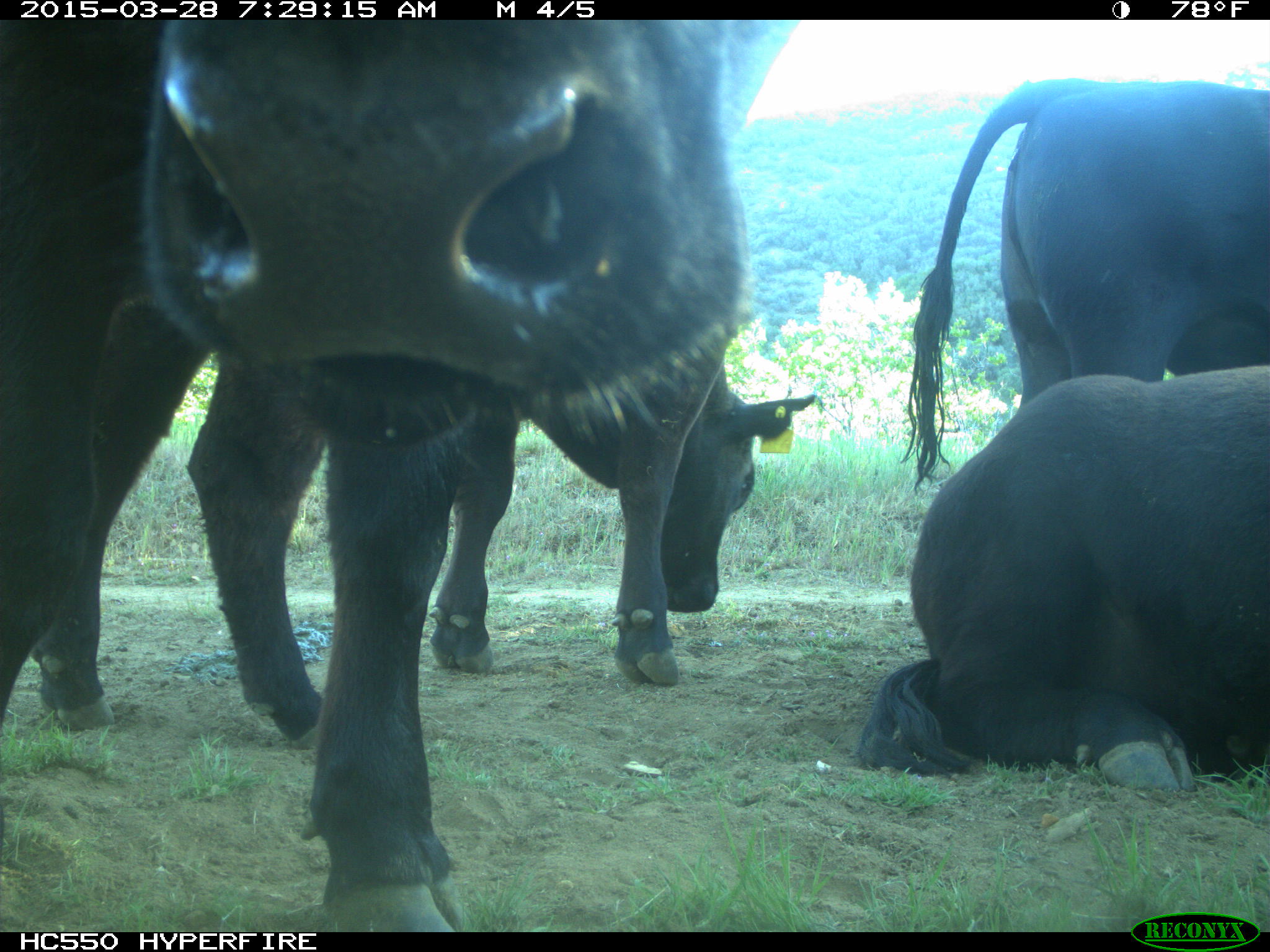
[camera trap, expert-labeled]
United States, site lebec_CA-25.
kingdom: Animalia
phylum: Chordata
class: Mammalia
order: Artiodactyla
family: Bovidae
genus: Bos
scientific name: Bos taurus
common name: domestic cow